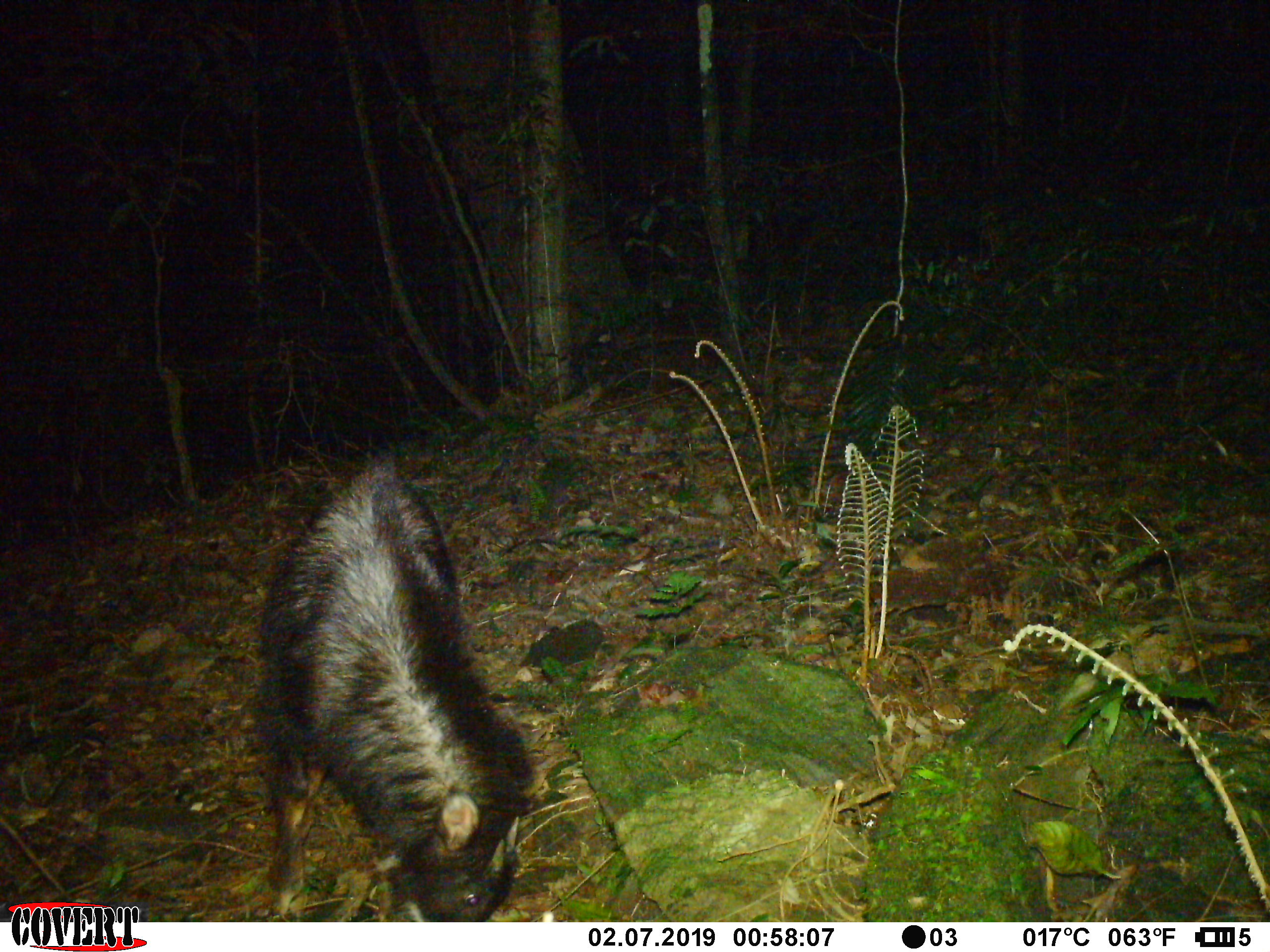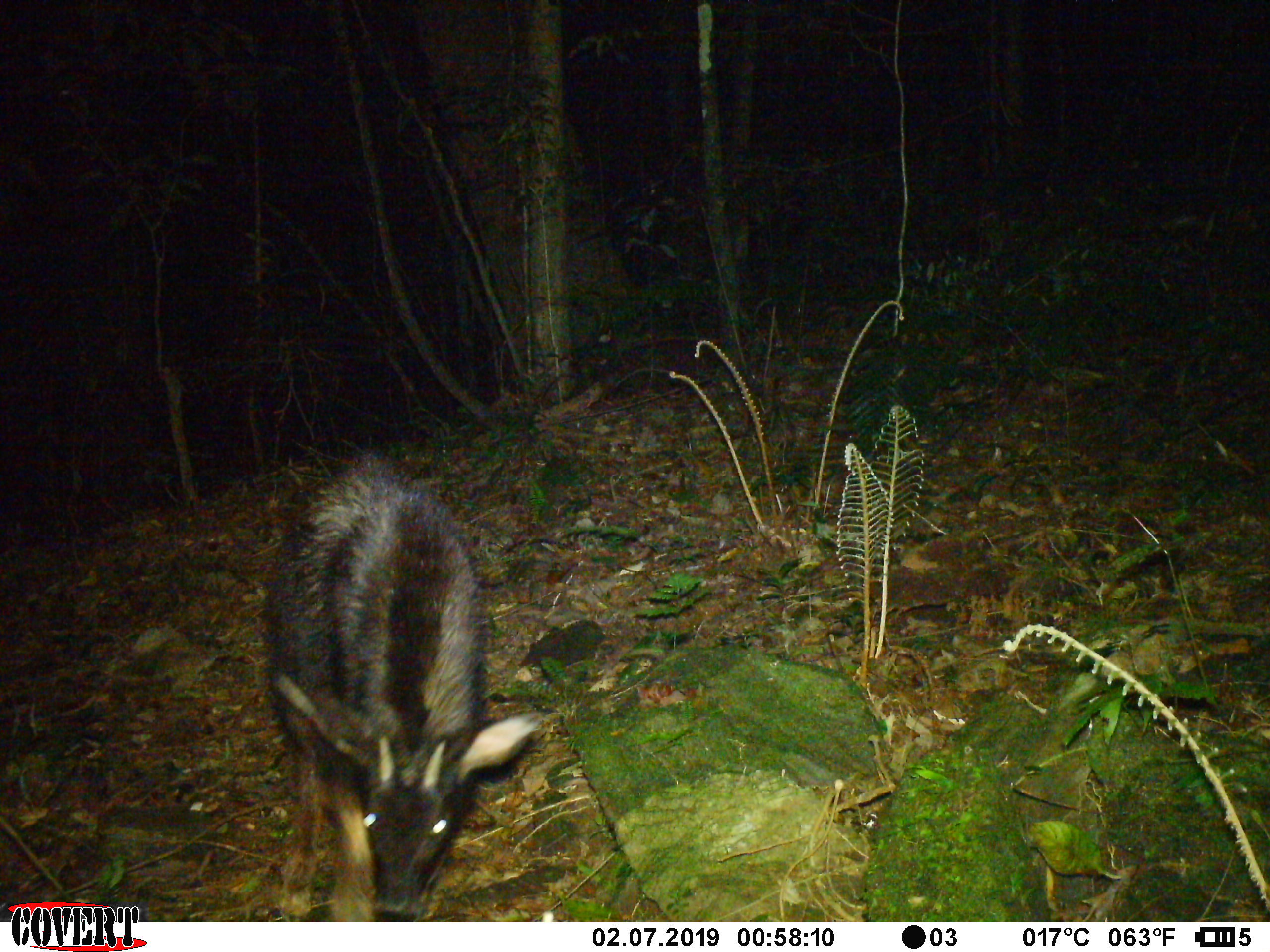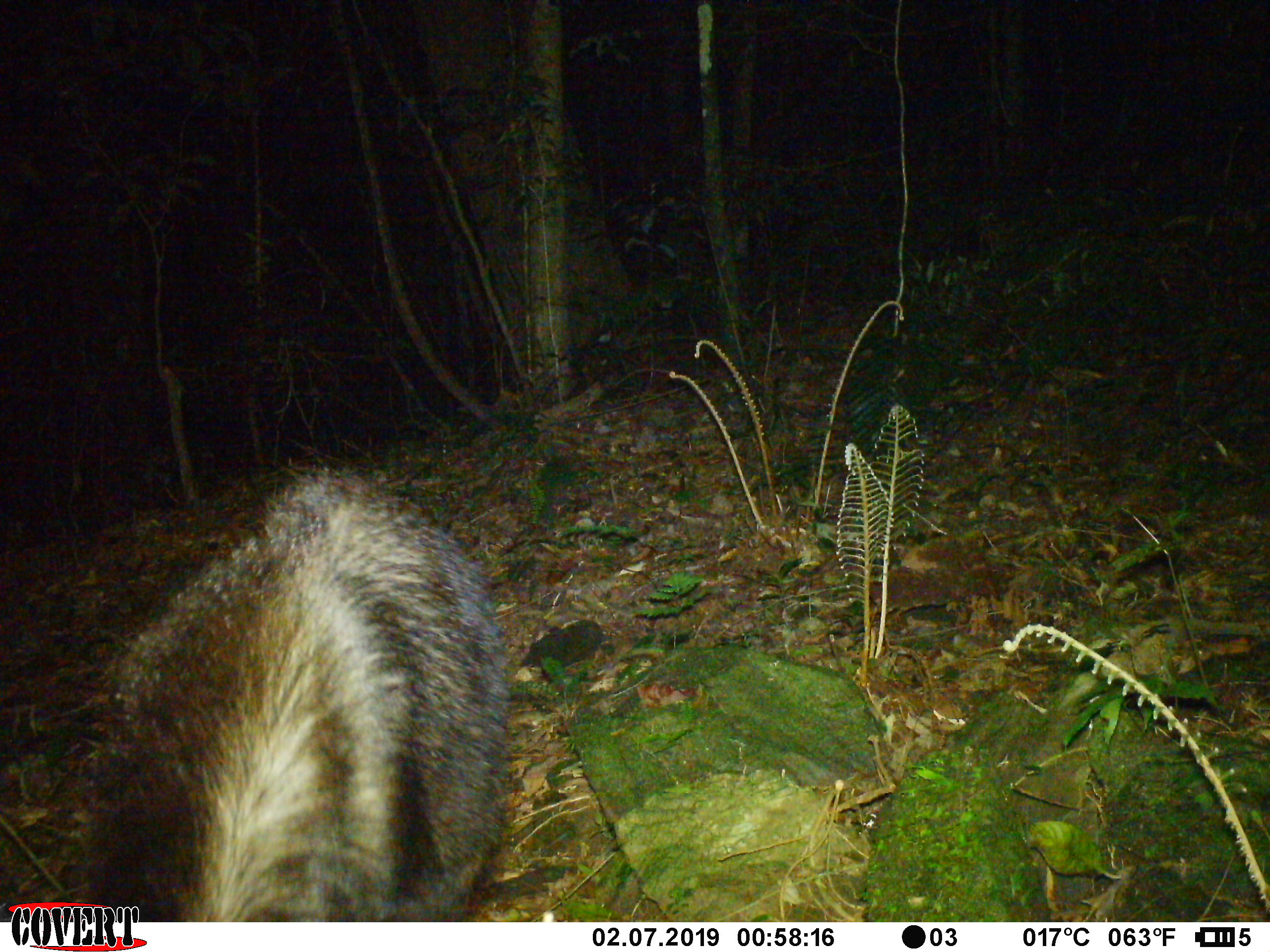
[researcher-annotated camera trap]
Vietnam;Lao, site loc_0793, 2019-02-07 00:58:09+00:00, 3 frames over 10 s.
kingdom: Animalia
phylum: Chordata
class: Mammalia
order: Artiodactyla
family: Bovidae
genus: Capricornis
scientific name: Capricornis sumatraensis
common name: chinese serow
Chinese serow (Capricornis sumatraensis). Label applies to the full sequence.